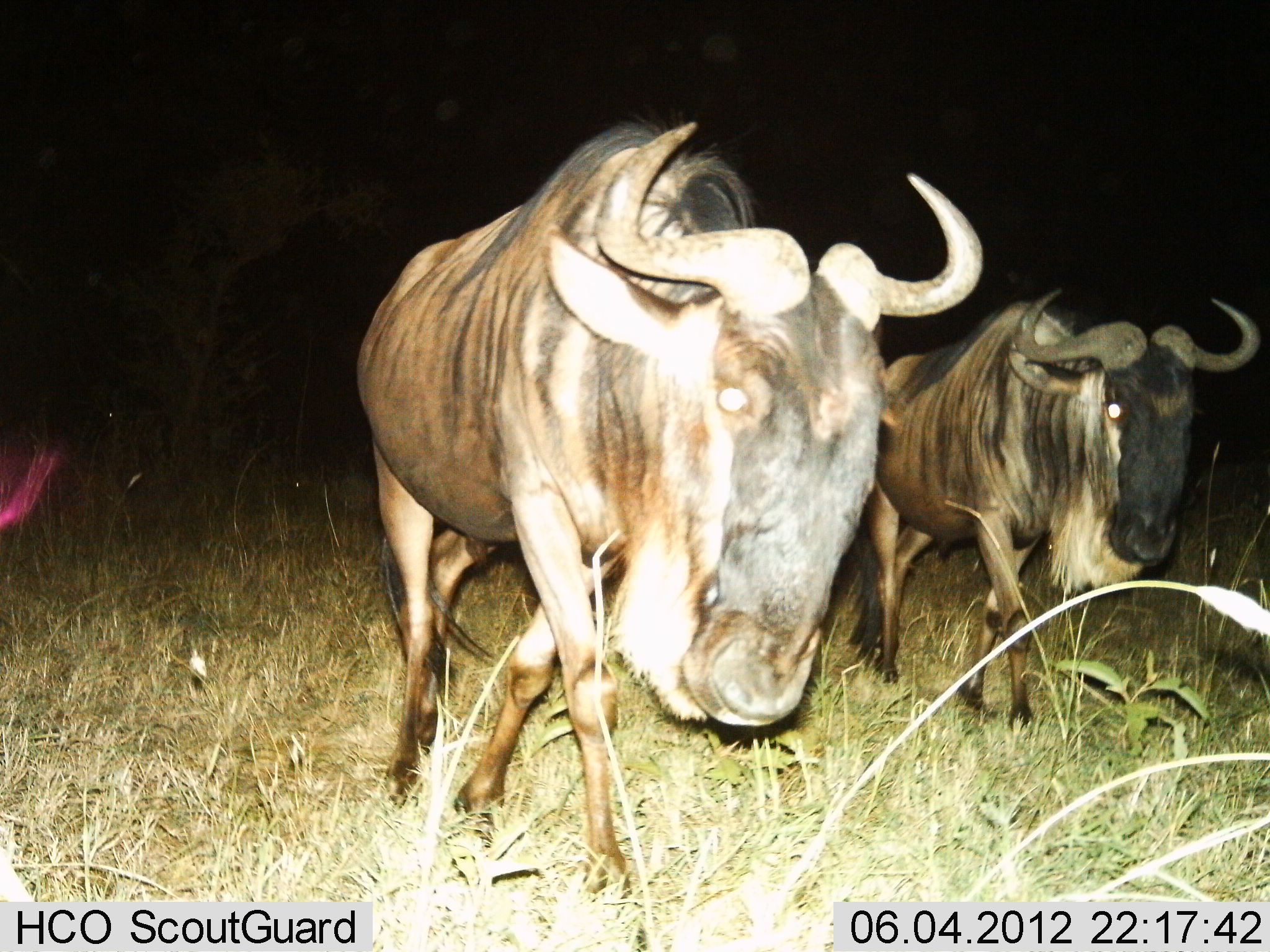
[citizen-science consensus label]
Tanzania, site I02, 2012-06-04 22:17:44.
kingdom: Animalia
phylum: Chordata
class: Mammalia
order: Artiodactyla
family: Bovidae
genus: Connochaetes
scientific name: Connochaetes taurinus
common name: blue wildebeest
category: wildebeest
Wildebeest (blue wildebeest) (Connochaetes taurinus), count 2. Behavior (volunteer vote fractions): standing 0%, resting 0%, moving 100%, interacting 0%. Young present (vote fraction): 0%. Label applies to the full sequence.